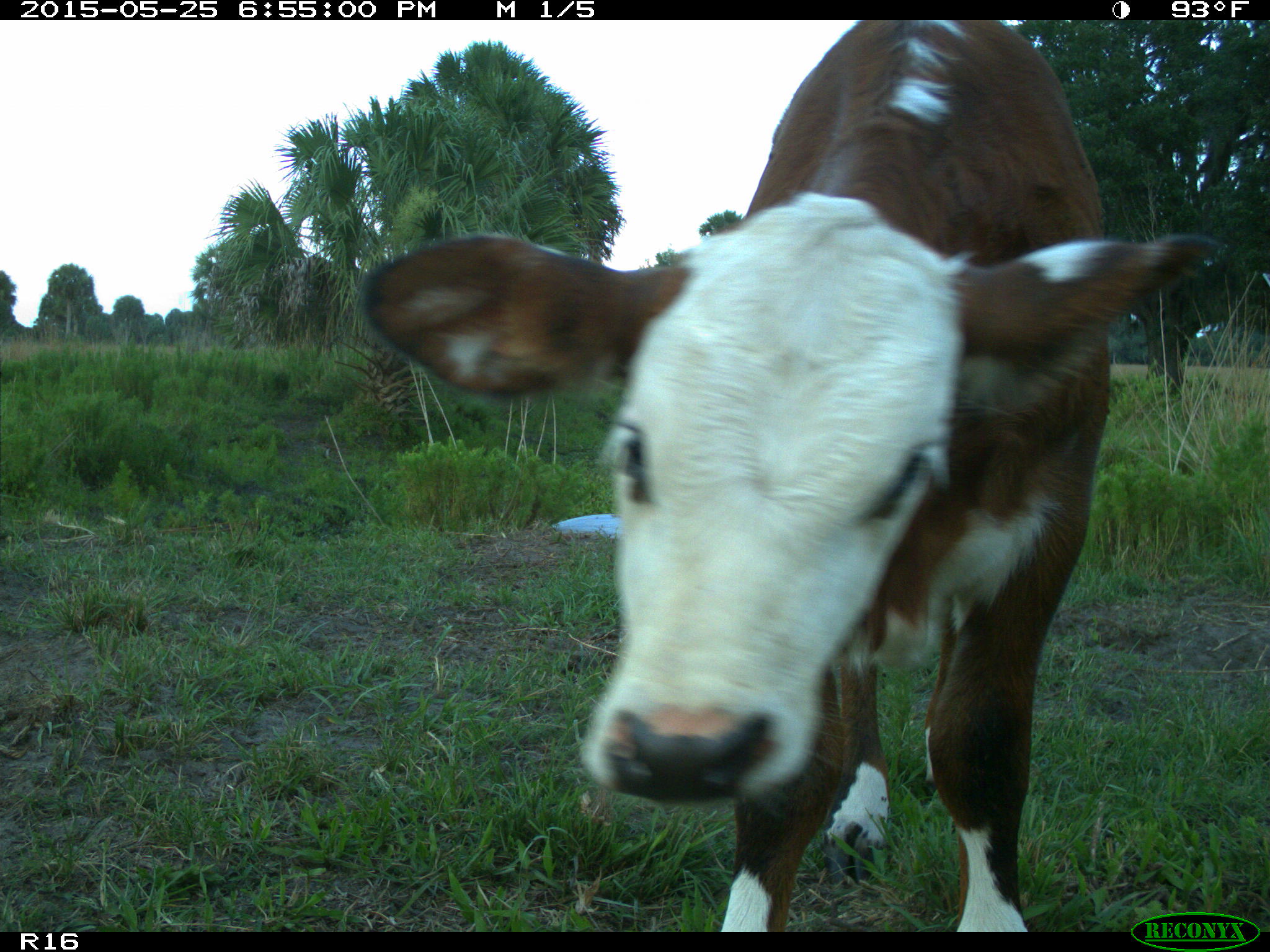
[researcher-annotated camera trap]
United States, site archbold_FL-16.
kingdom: Animalia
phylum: Chordata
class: Mammalia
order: Artiodactyla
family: Bovidae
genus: Bos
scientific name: Bos taurus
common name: domestic cow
Bos taurus (domestic cow).